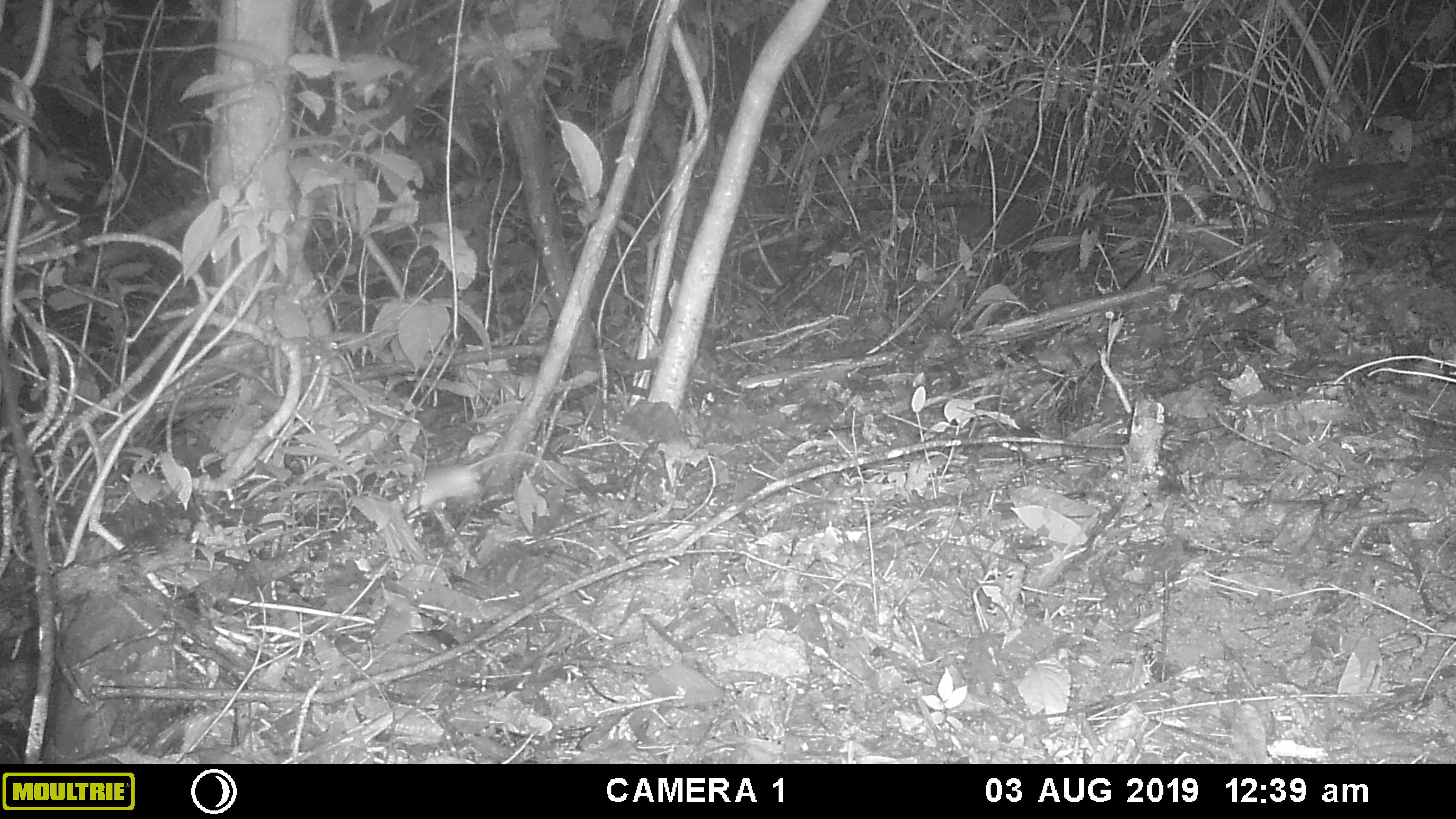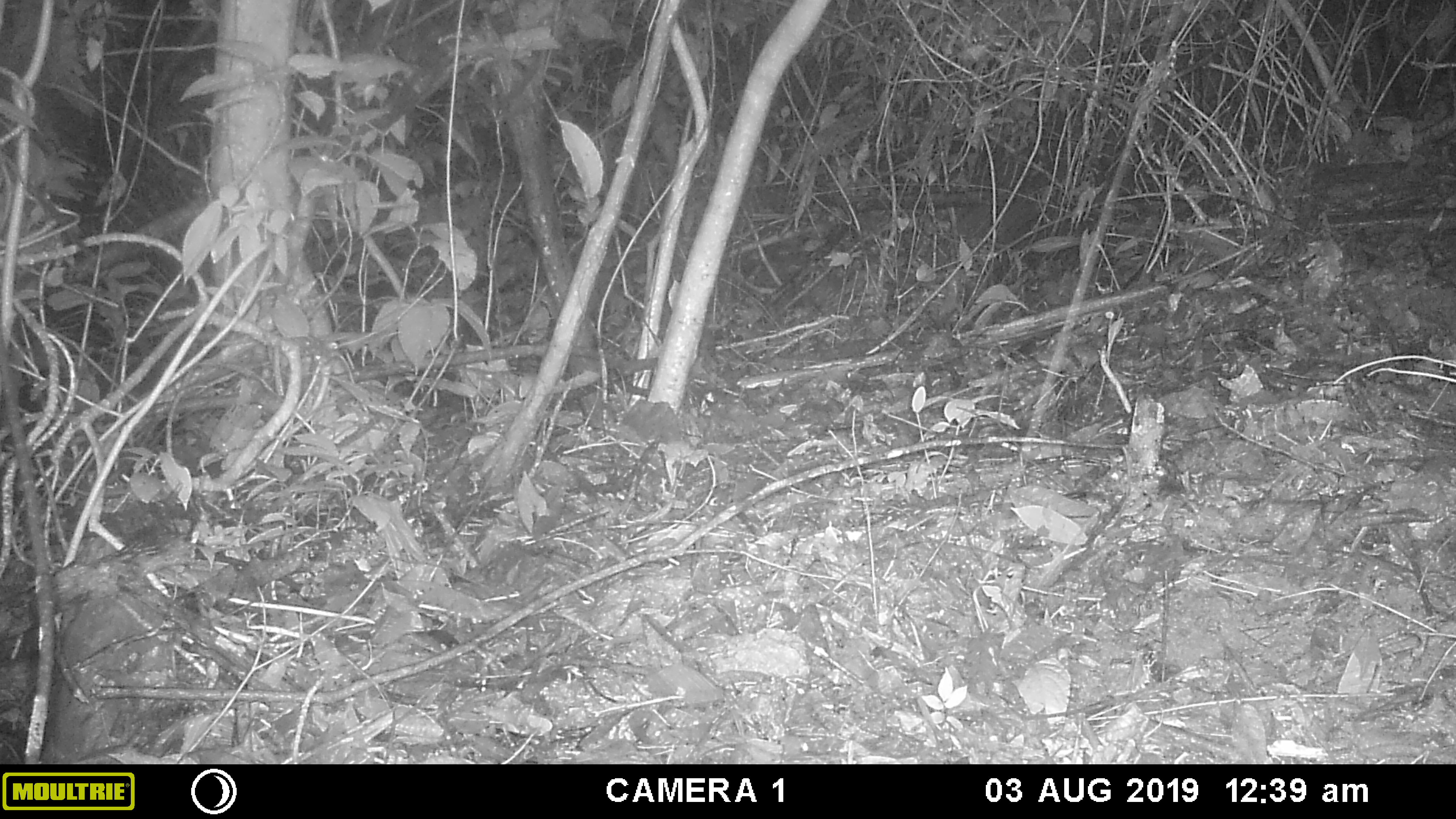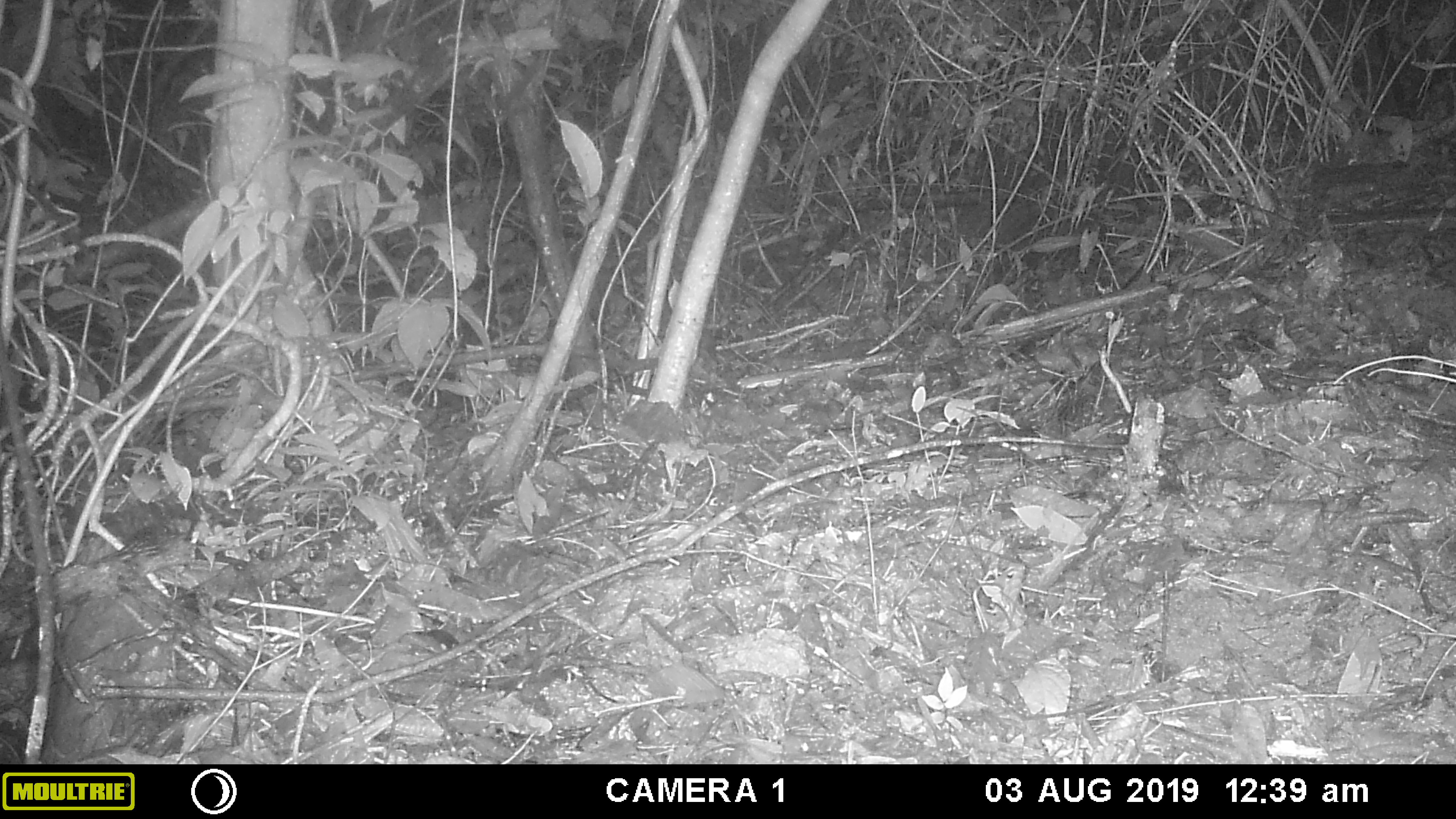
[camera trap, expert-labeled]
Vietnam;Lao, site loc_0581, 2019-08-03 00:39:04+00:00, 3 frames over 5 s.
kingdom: Animalia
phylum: Chordata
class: Mammalia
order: Rodentia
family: Muridae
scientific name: Muridae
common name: old-world mice and rats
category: unidentified murid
Unidentified murid (old-world mice and rats) (Muridae). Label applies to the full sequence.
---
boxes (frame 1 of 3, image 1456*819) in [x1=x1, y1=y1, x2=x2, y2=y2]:
unidentified murid: [x1=404, y1=450, x2=585, y2=516]